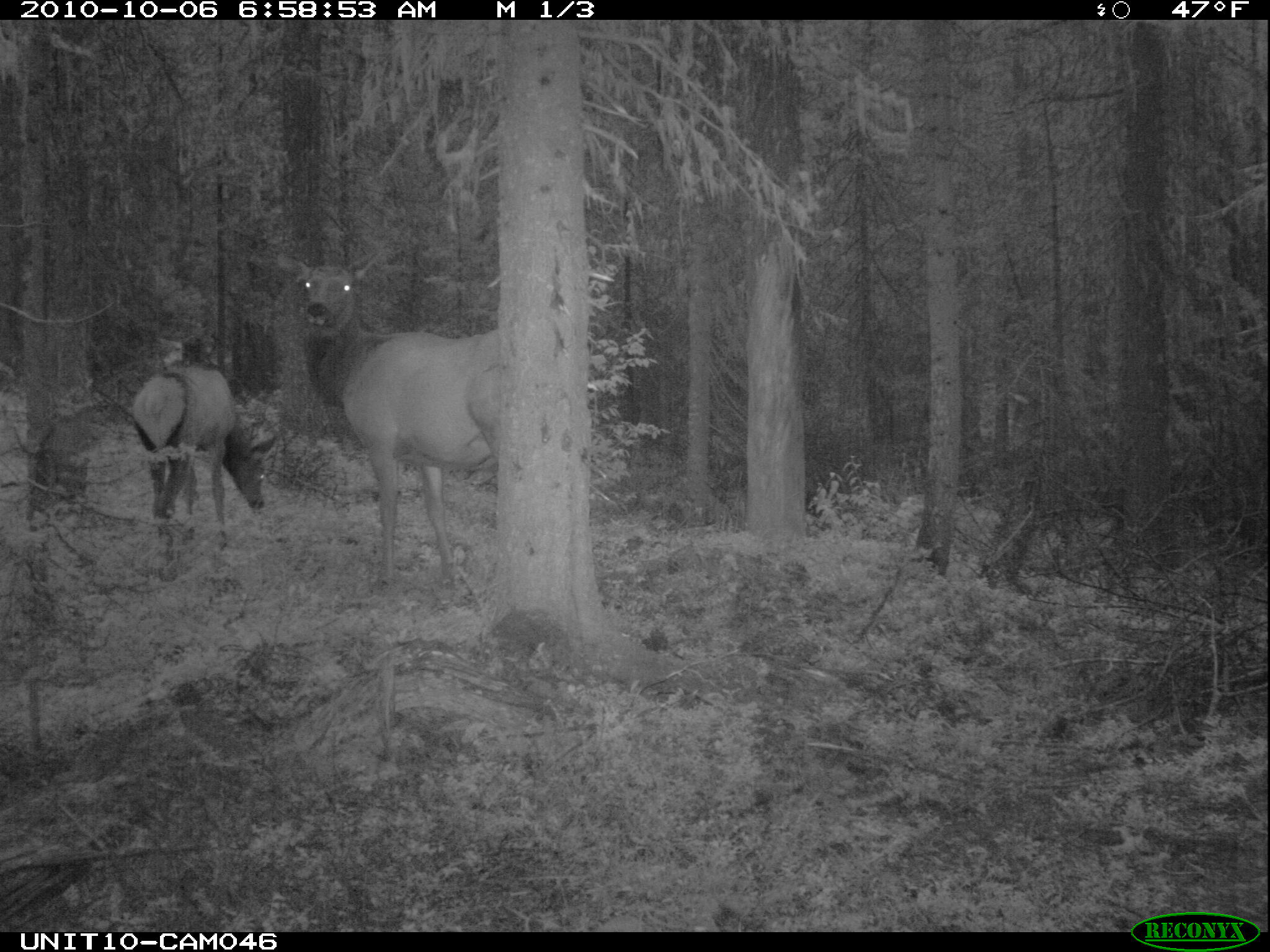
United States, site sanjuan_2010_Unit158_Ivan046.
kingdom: Animalia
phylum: Chordata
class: Mammalia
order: Artiodactyla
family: Cervidae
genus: Cervus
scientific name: Cervus elaphus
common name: red deer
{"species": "Cervus elaphus (red deer)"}